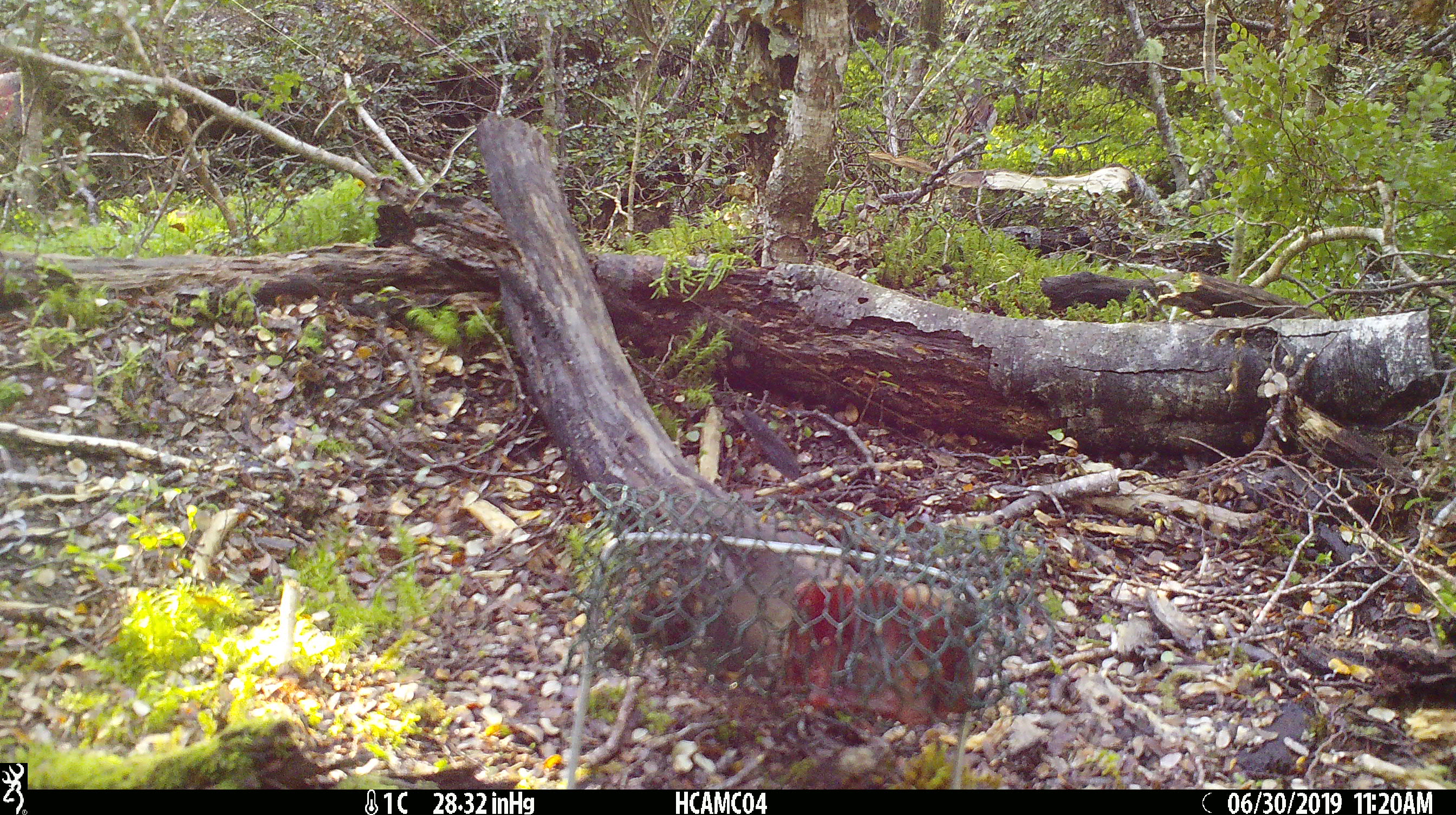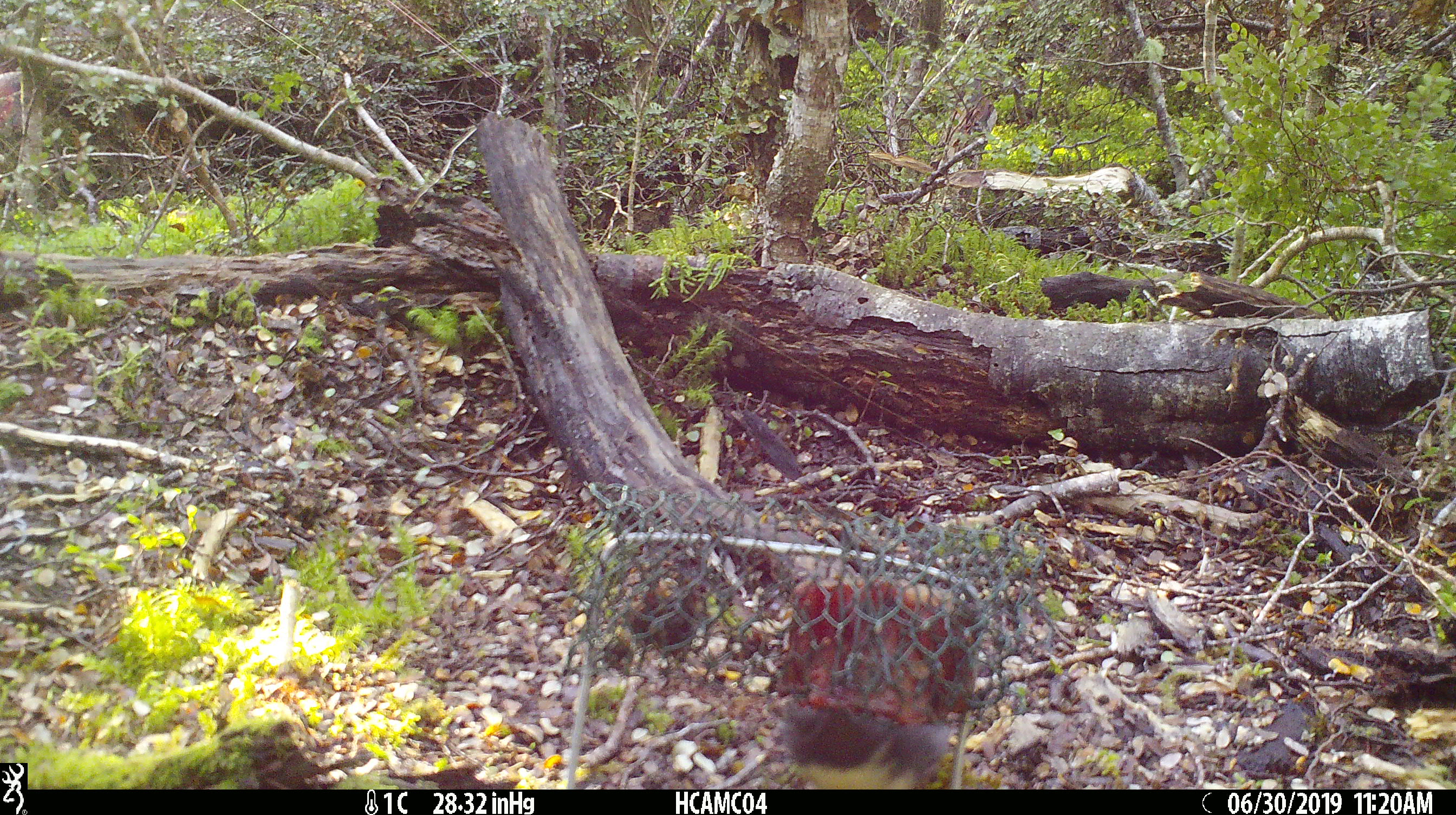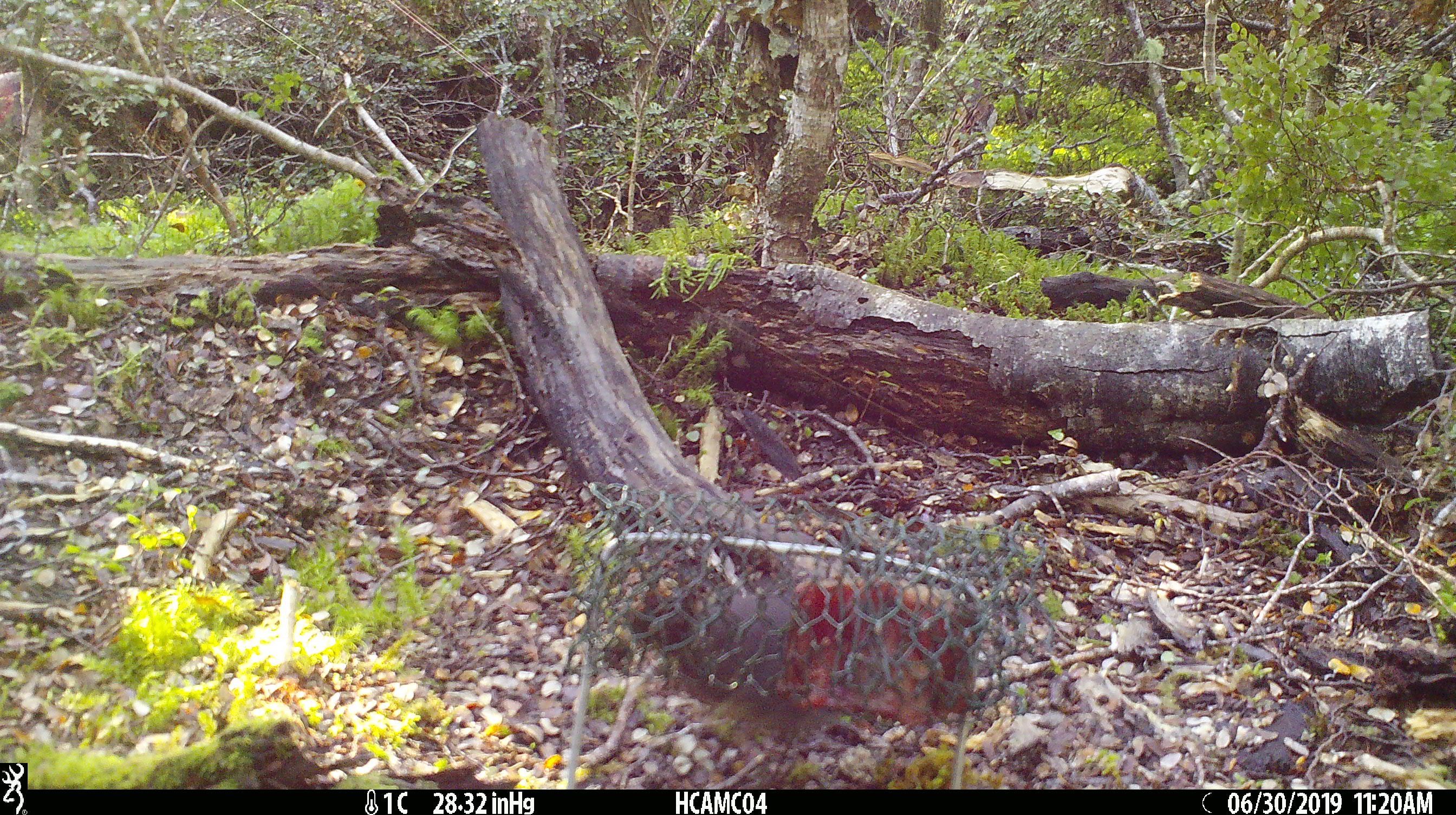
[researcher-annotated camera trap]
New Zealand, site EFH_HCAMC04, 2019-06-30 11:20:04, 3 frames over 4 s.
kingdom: Animalia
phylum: Chordata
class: Aves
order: Passeriformes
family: Petroicidae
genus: Petroica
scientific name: Petroica australis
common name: new zealand robin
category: robin